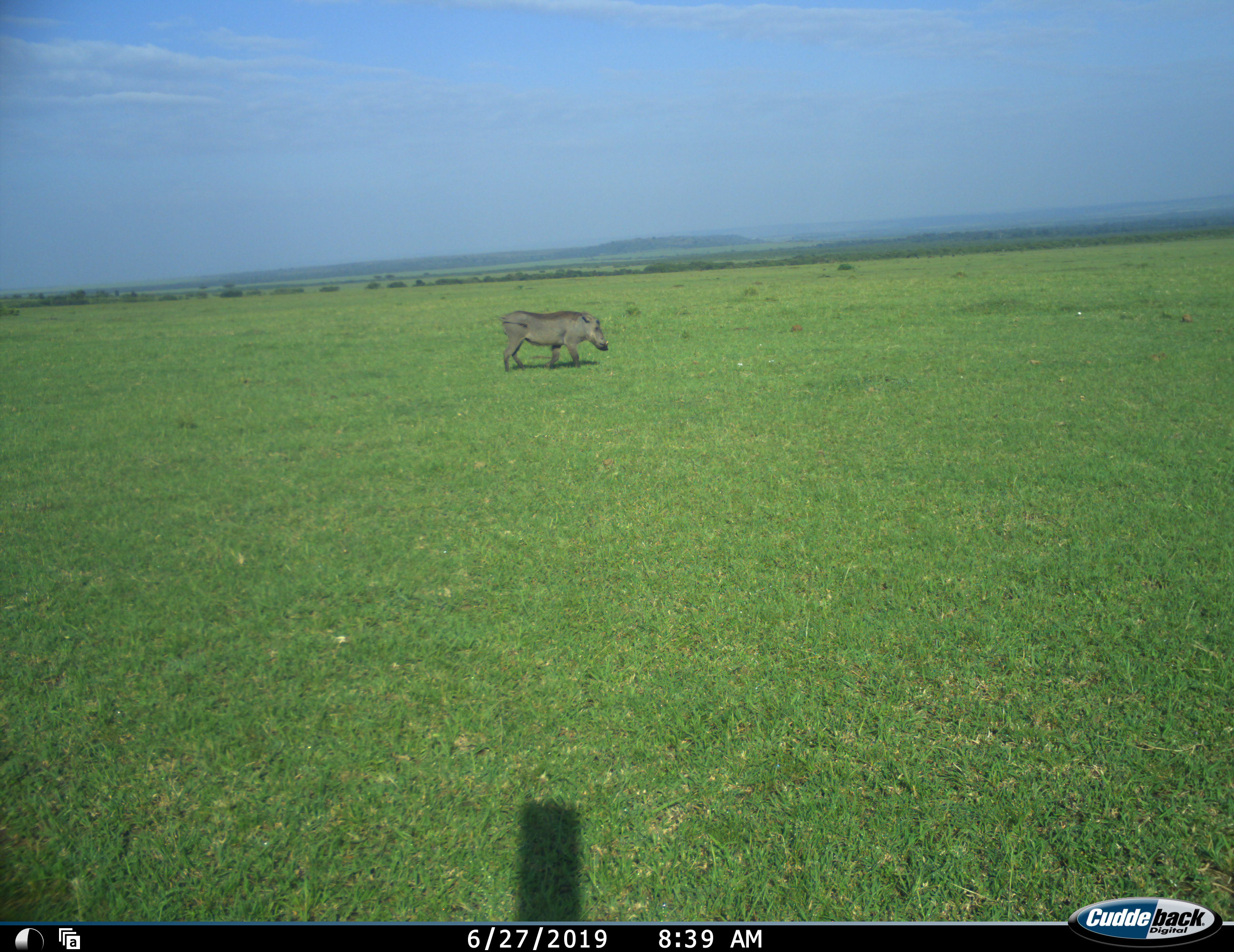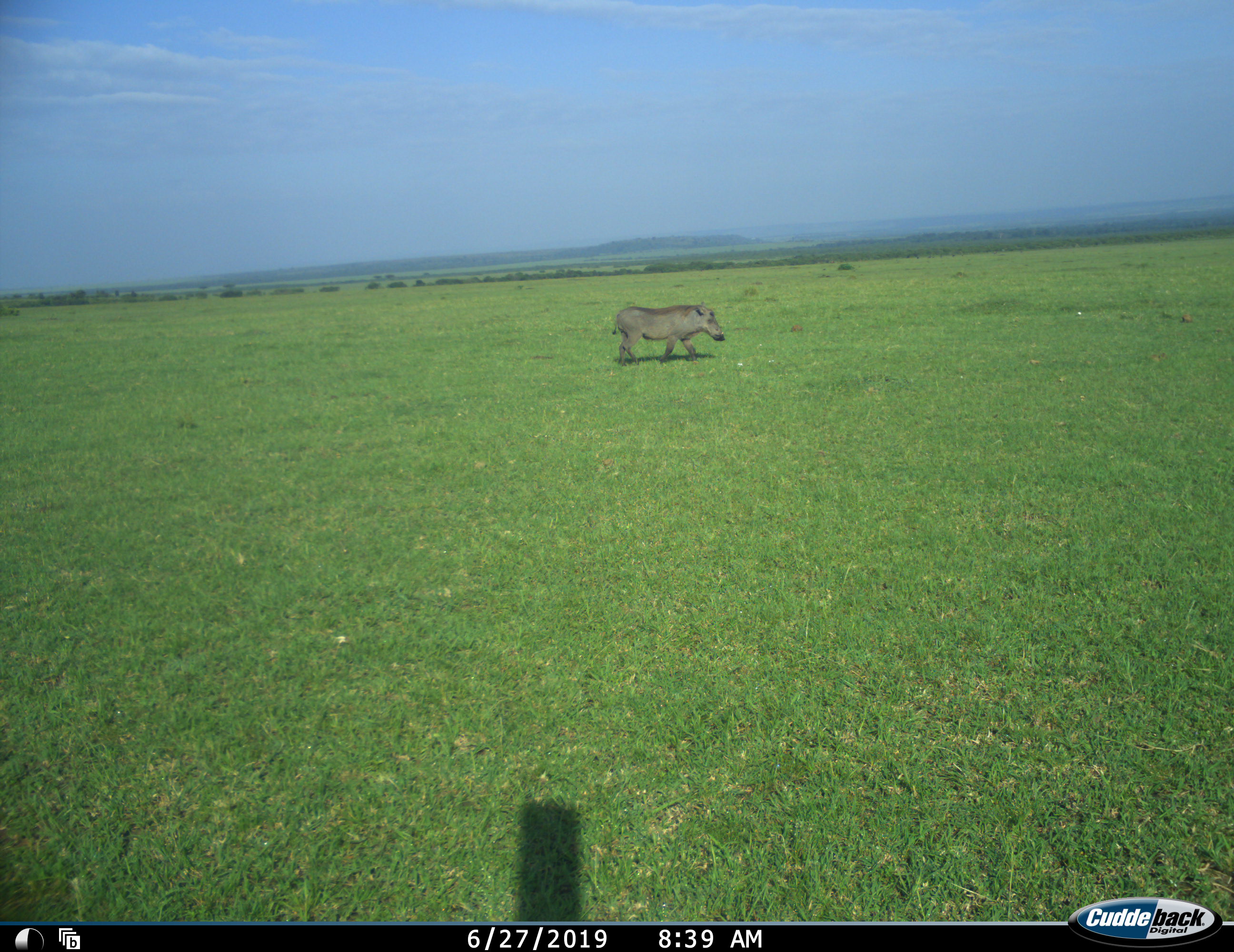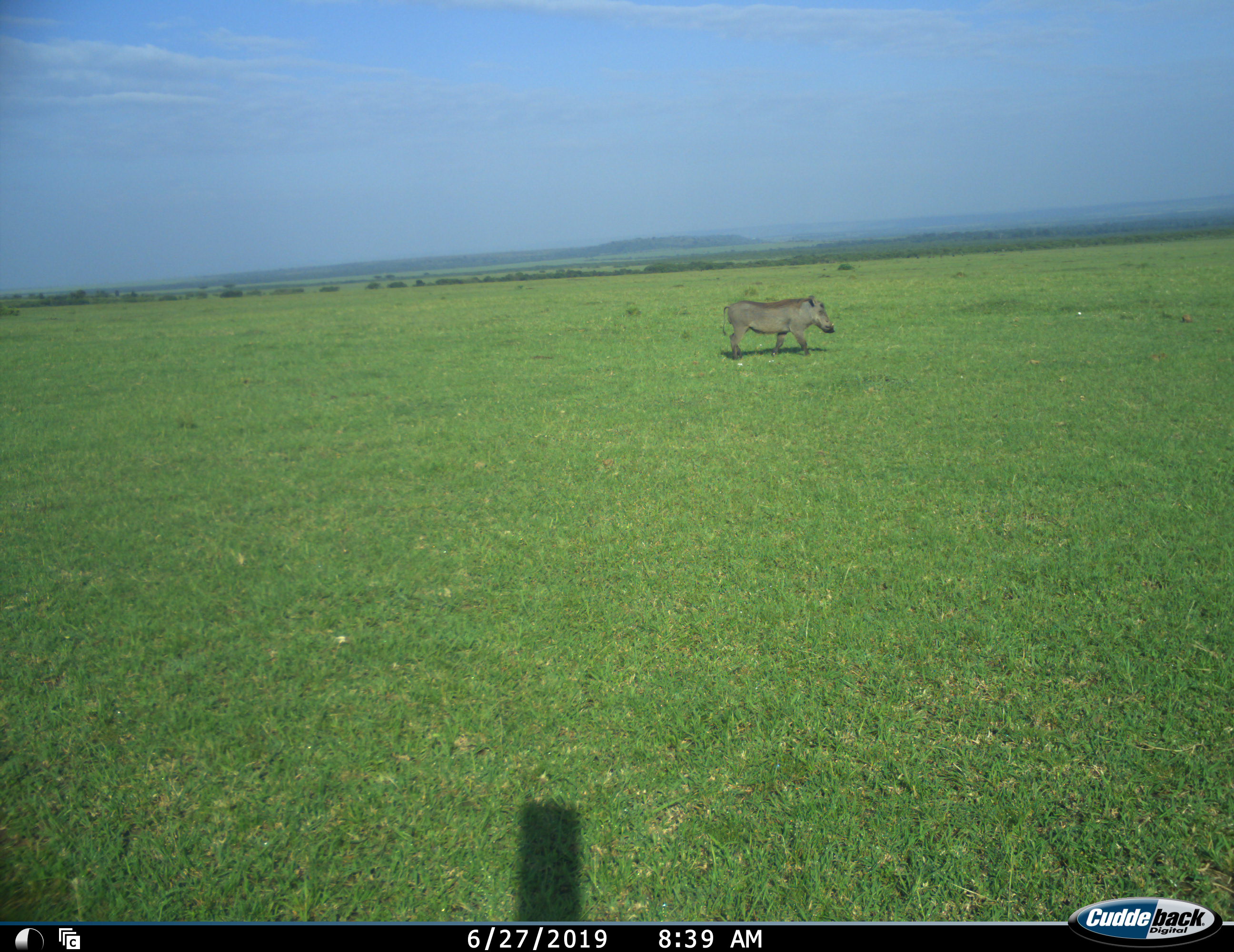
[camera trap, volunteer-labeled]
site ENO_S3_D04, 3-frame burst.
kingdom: Animalia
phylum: Chordata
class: Mammalia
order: Artiodactyla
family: Suidae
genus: Phacochoerus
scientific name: Phacochoerus africanus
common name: warthog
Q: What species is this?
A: Warthog (Phacochoerus africanus).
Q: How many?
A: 1.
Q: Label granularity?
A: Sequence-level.